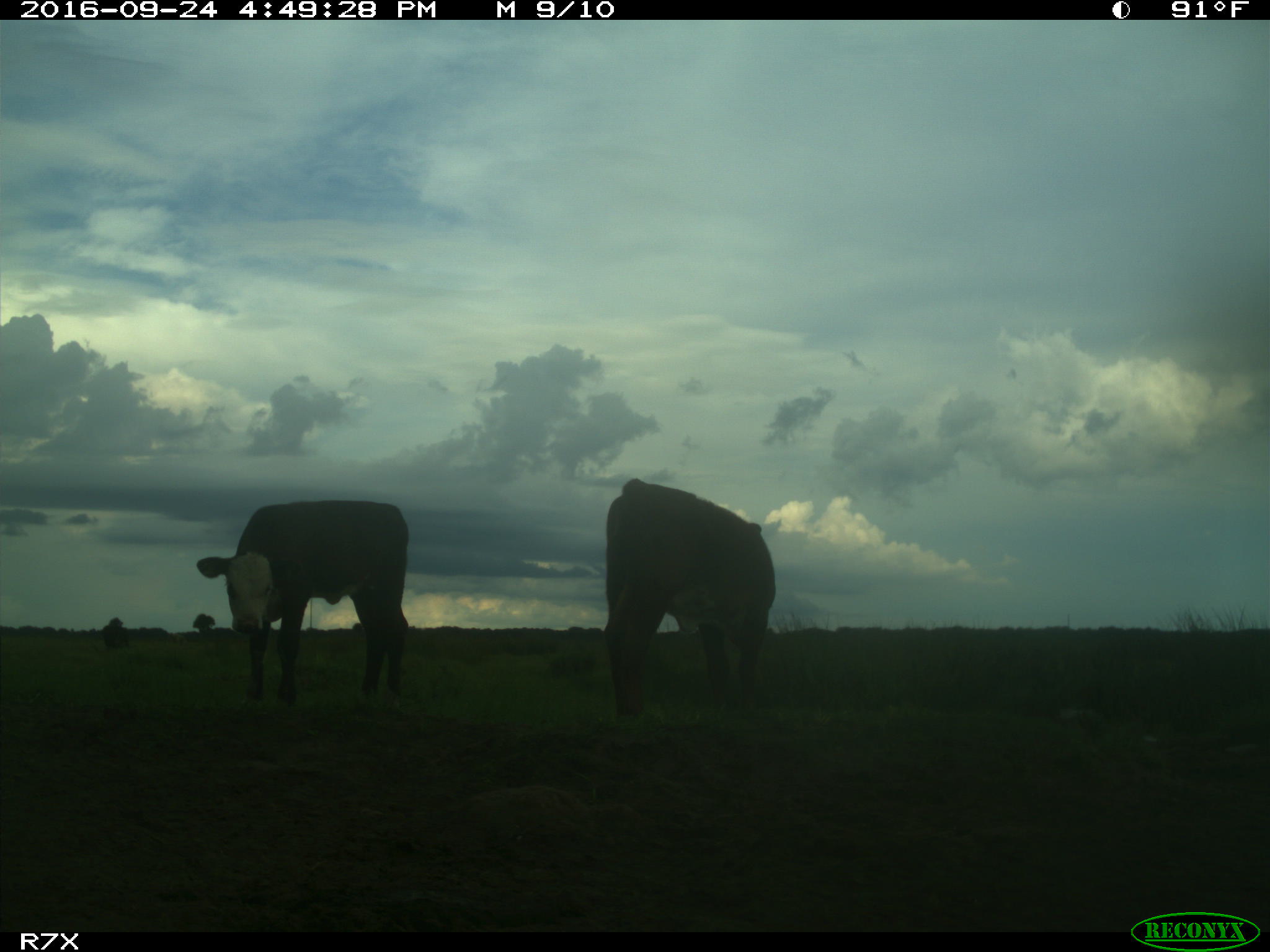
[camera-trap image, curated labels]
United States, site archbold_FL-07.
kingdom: Animalia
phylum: Chordata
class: Mammalia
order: Artiodactyla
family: Bovidae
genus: Bos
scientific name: Bos taurus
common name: domestic cow